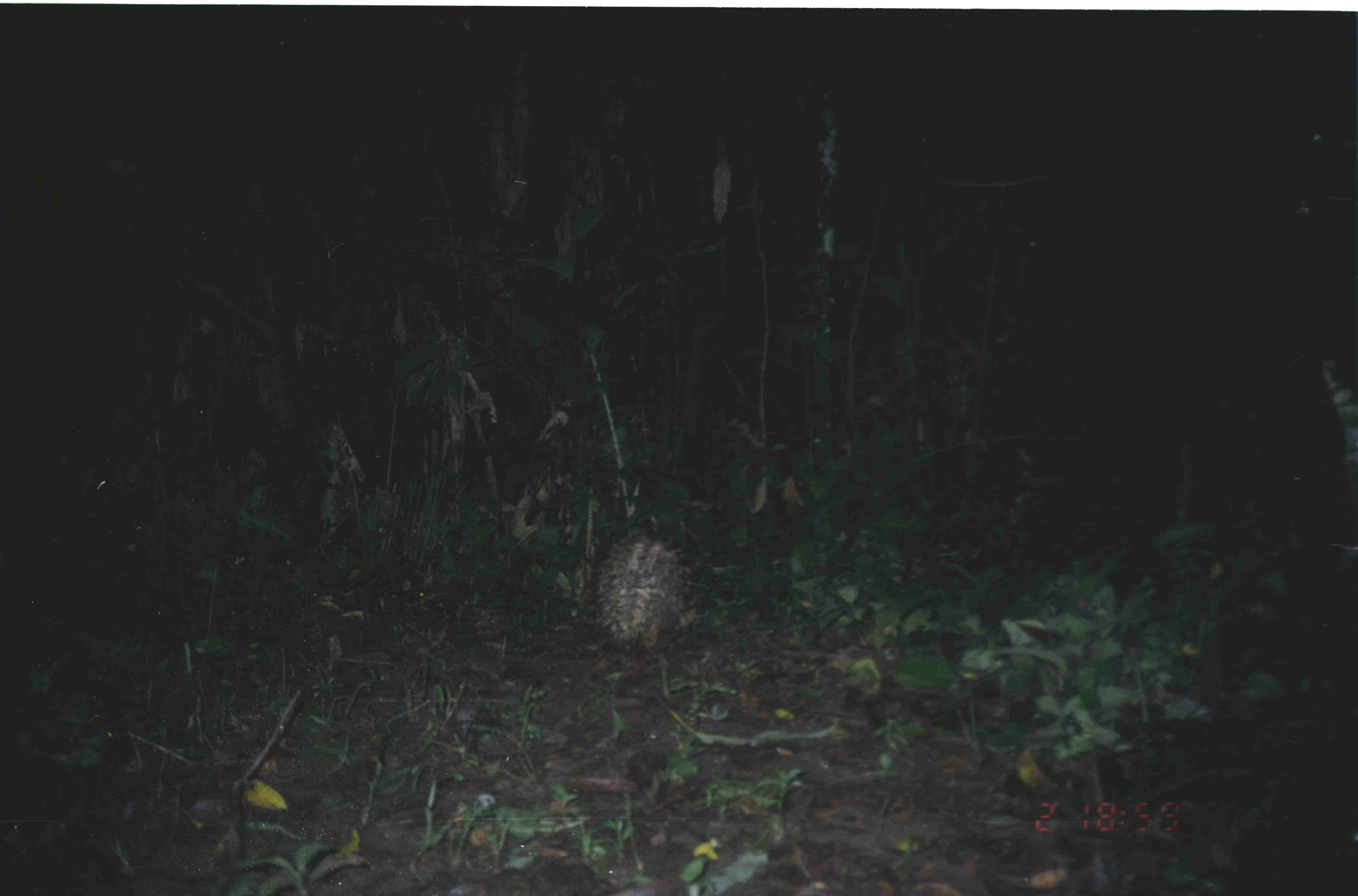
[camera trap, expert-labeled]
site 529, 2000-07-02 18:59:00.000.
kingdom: Animalia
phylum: Chordata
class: Mammalia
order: Rodentia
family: Hystricidae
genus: Hystrix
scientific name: Hystrix brachyura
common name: east asian porcupine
Hystrix brachyura (east asian porcupine), count 1.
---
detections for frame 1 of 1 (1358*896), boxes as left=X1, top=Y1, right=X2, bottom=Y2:
hystrix brachyura: left=596, top=527, right=701, bottom=700